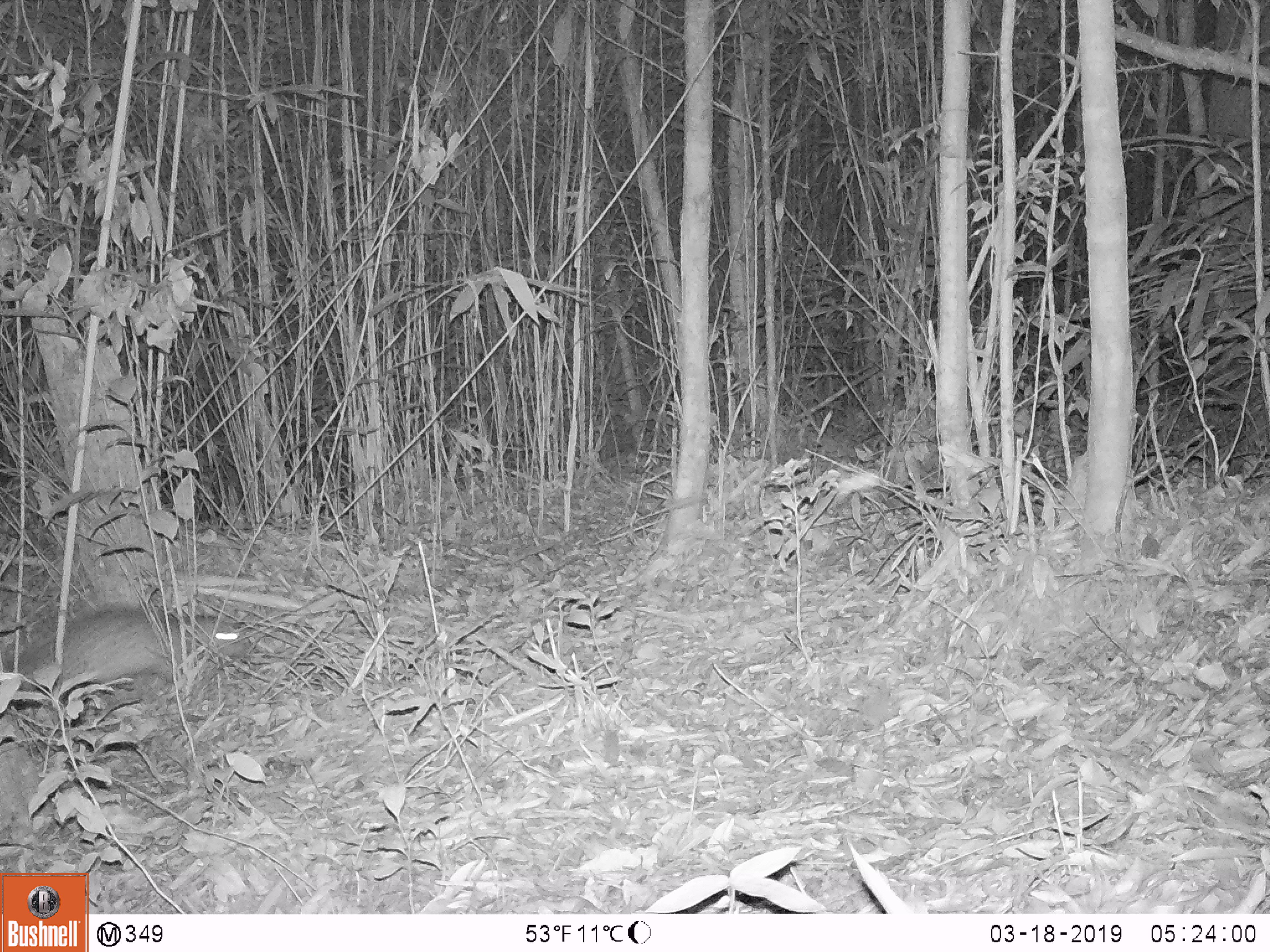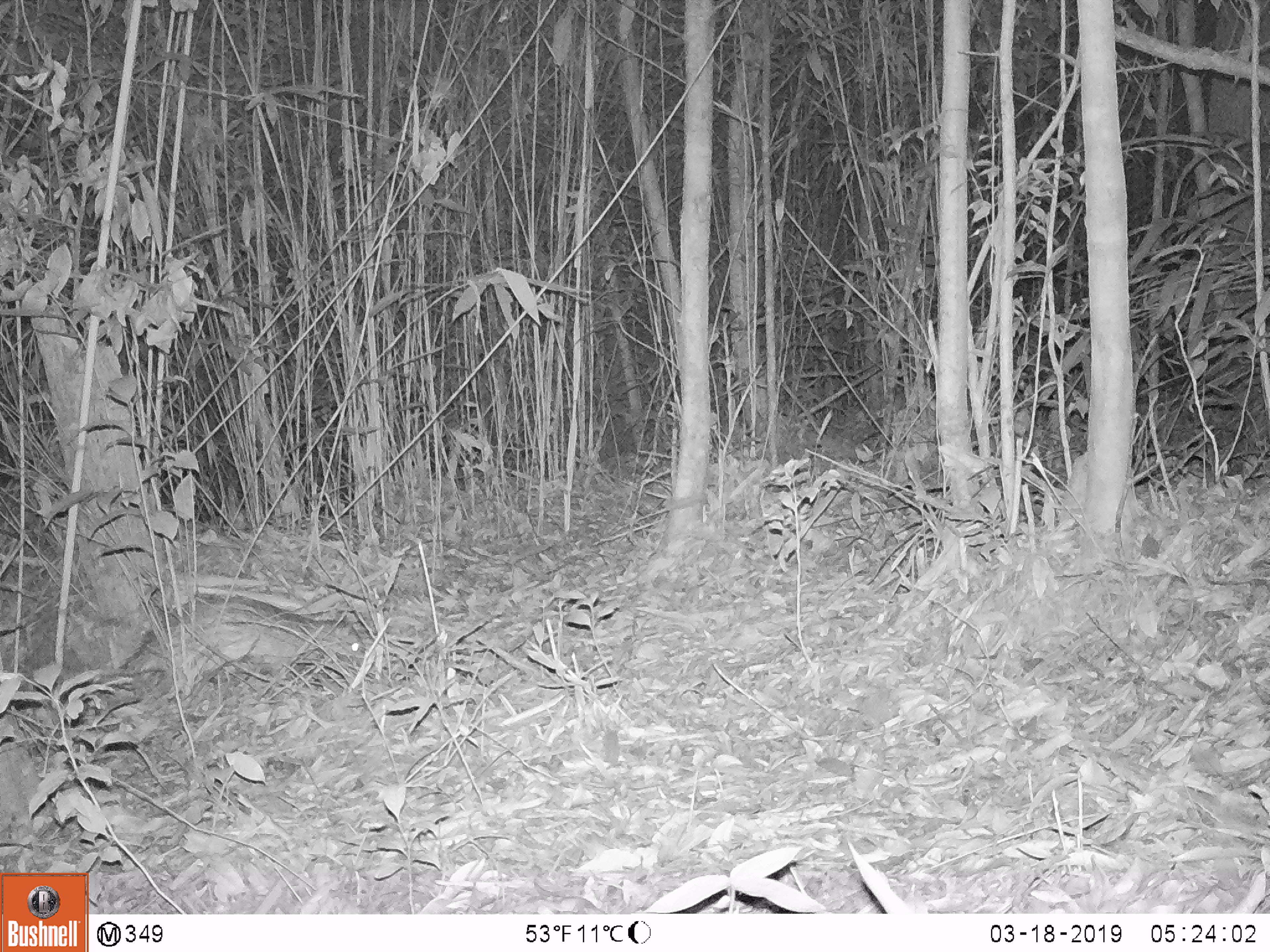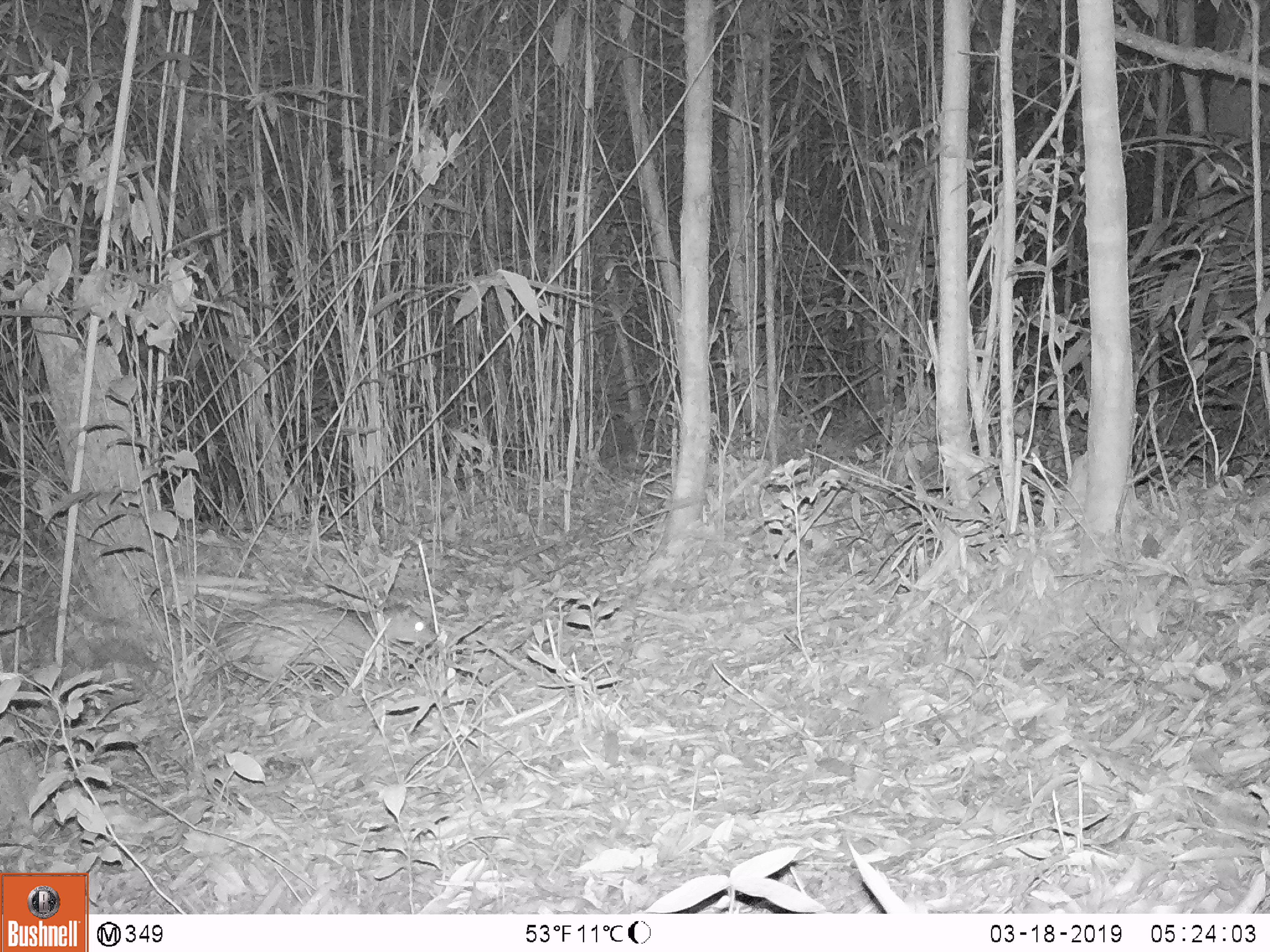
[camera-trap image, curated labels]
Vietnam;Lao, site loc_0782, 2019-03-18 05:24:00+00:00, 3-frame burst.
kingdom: Animalia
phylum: Chordata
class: Mammalia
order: Rodentia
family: Hystricidae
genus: Atherurus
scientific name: Atherurus macrourus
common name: asiatic brush-tailed porcupine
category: asiatic brush tailed porcupine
Asiatic brush tailed porcupine (asiatic brush-tailed porcupine) (Atherurus macrourus). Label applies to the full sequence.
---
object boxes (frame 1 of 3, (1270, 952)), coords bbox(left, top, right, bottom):
asiatic brush tailed porcupine: bbox(0, 605, 250, 724)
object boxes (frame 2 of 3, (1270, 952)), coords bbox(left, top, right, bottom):
asiatic brush tailed porcupine: bbox(119, 593, 365, 697)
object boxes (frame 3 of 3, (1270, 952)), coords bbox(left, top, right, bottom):
asiatic brush tailed porcupine: bbox(189, 597, 436, 699)